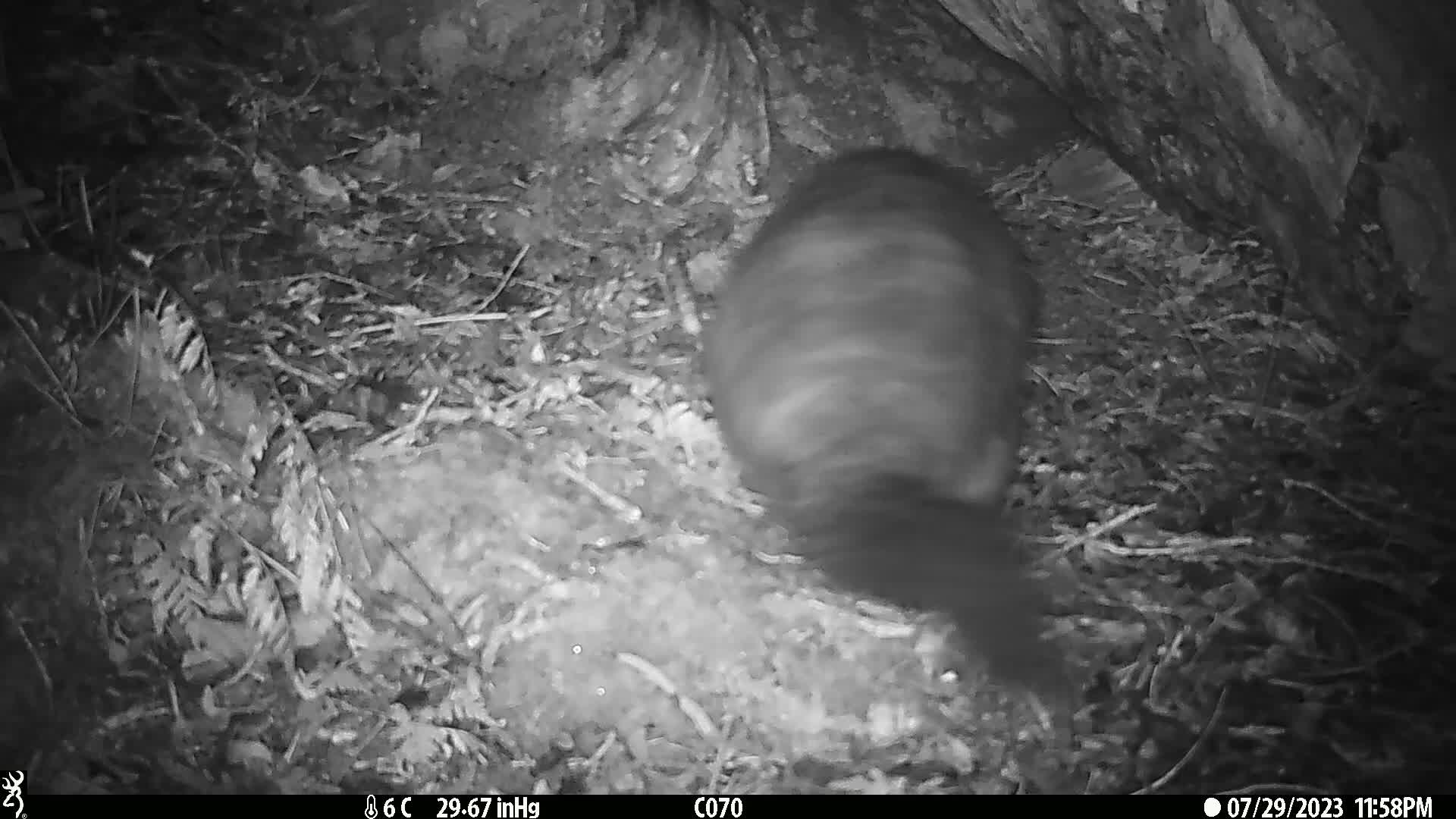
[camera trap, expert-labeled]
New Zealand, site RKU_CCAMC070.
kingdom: Animalia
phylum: Chordata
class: Mammalia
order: Diprotodontia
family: Phalangeridae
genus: Trichosurus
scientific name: Trichosurus vulpecula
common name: common brushtail possum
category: possum